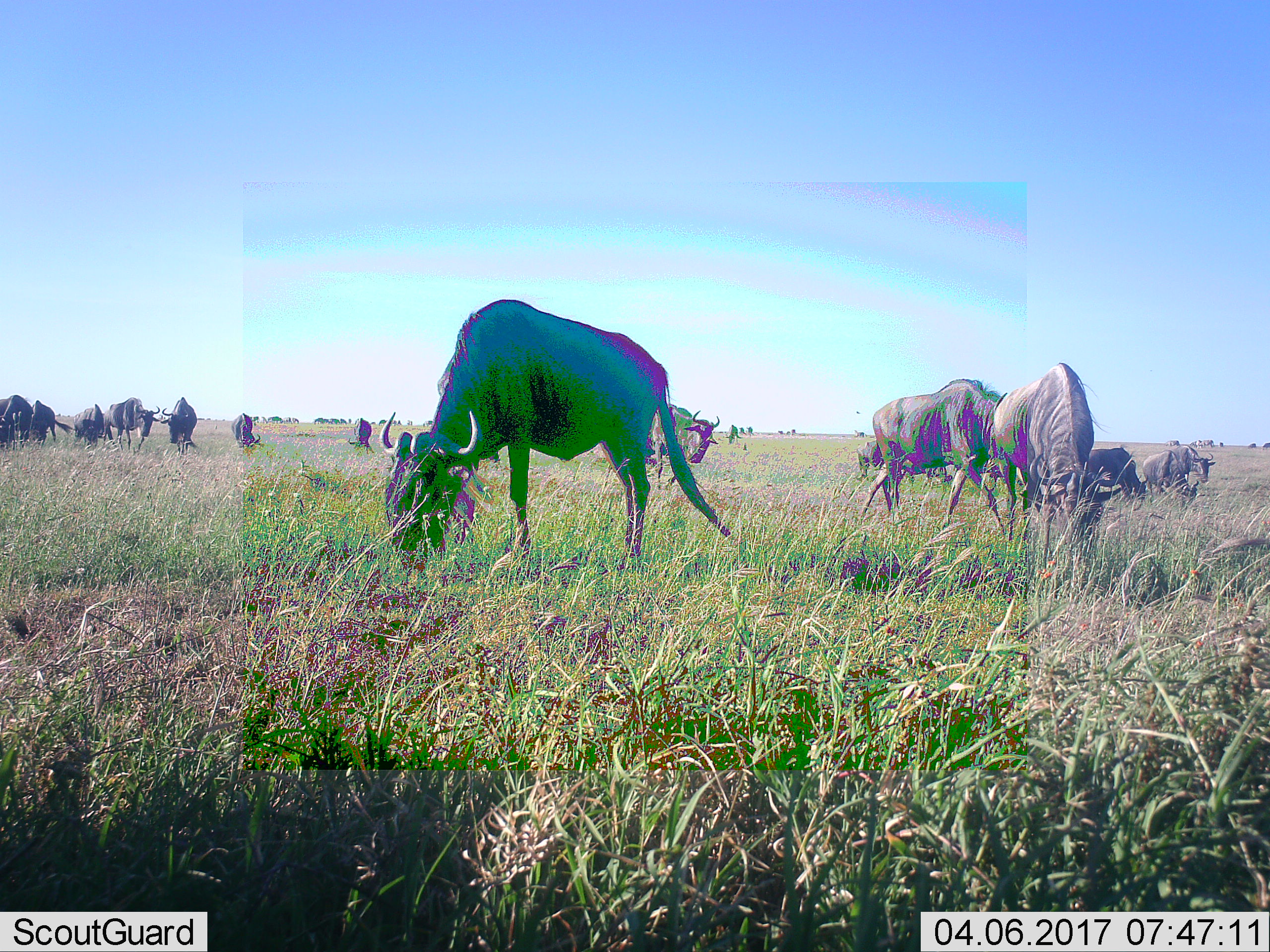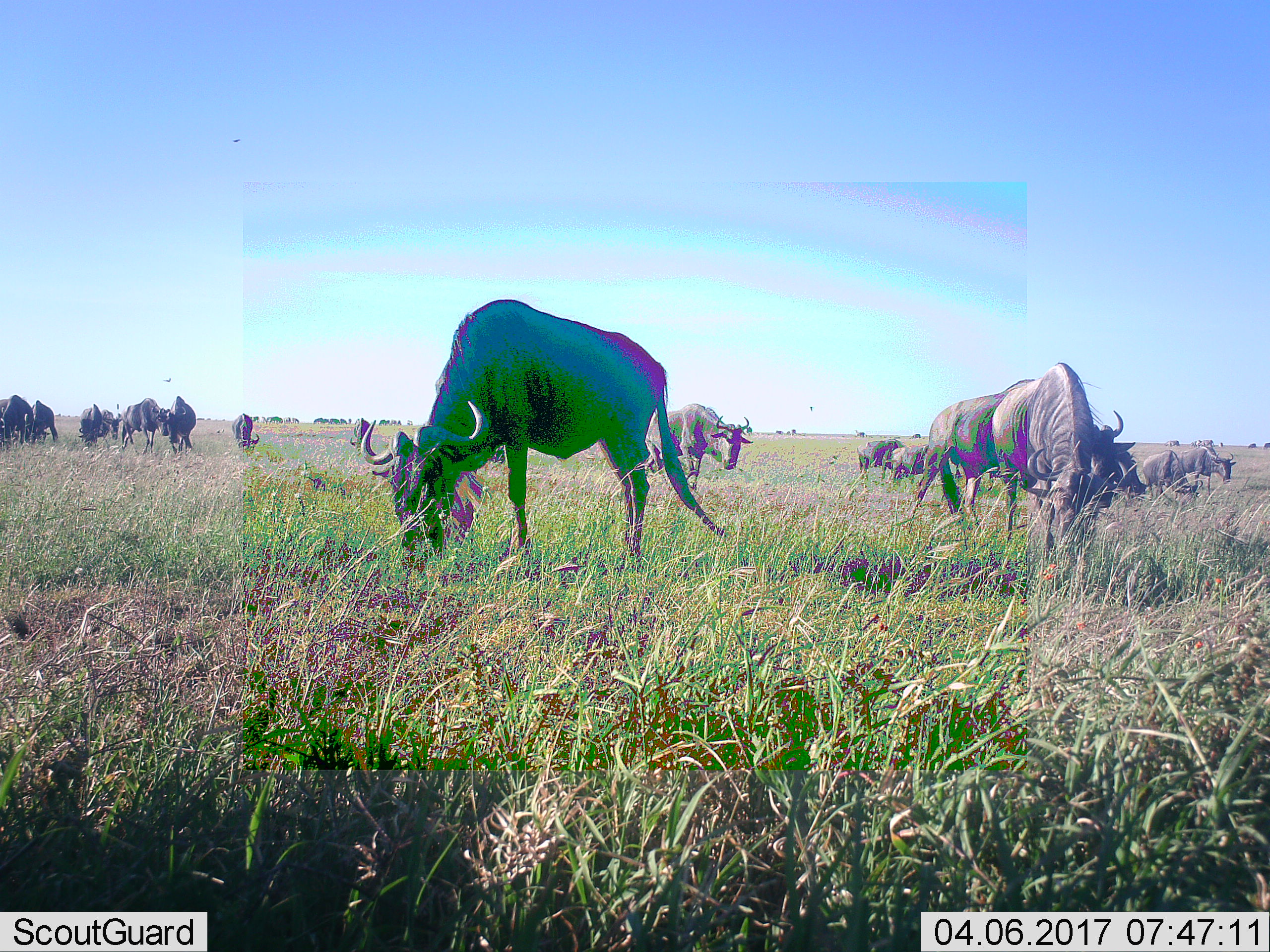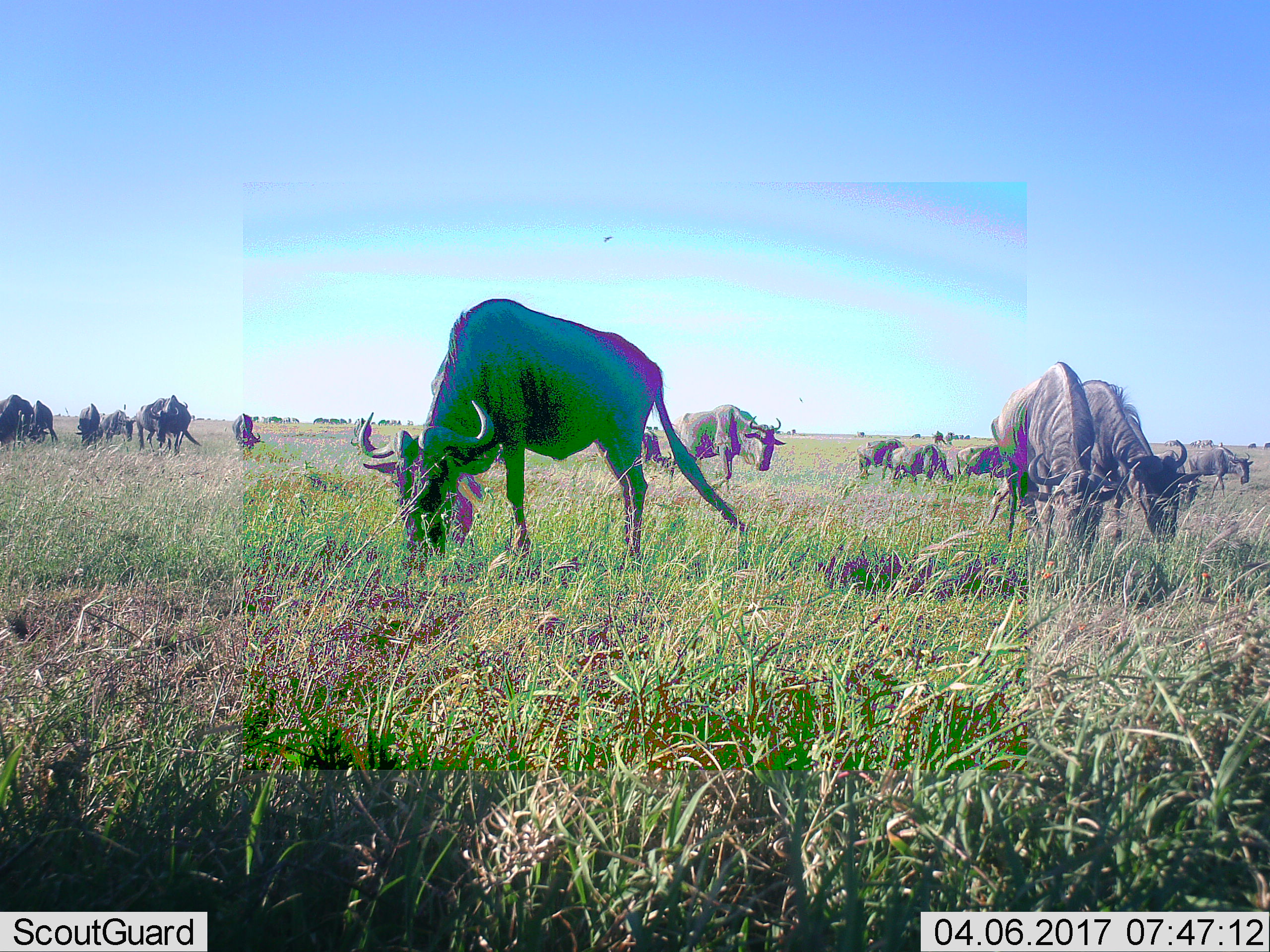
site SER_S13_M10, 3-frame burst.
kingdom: Animalia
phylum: Chordata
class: Mammalia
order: Artiodactyla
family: Bovidae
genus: Connochaetes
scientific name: Connochaetes taurinus taurinus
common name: blue wildebeest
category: wildebeestblue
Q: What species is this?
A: Wildebeestblue (blue wildebeest) (Connochaetes taurinus taurinus).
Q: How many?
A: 11-50.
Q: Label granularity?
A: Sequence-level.